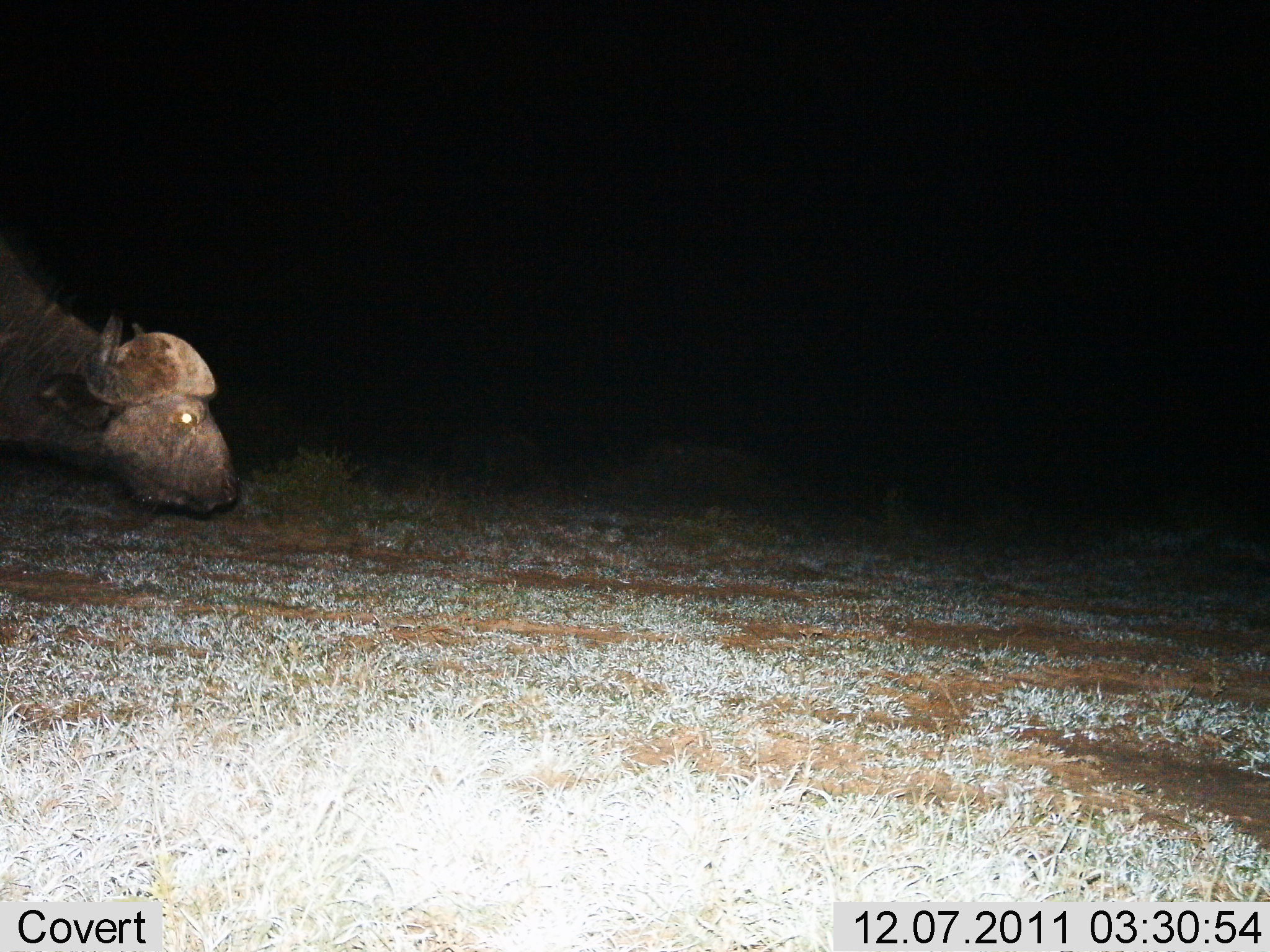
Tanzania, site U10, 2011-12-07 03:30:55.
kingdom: Animalia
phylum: Chordata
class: Mammalia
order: Artiodactyla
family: Bovidae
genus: Syncerus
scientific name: Syncerus caffer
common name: cape buffalo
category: buffalo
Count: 1.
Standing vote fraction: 31%.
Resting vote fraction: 0%.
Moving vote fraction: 69%.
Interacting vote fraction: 0%.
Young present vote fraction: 0%.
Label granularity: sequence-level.